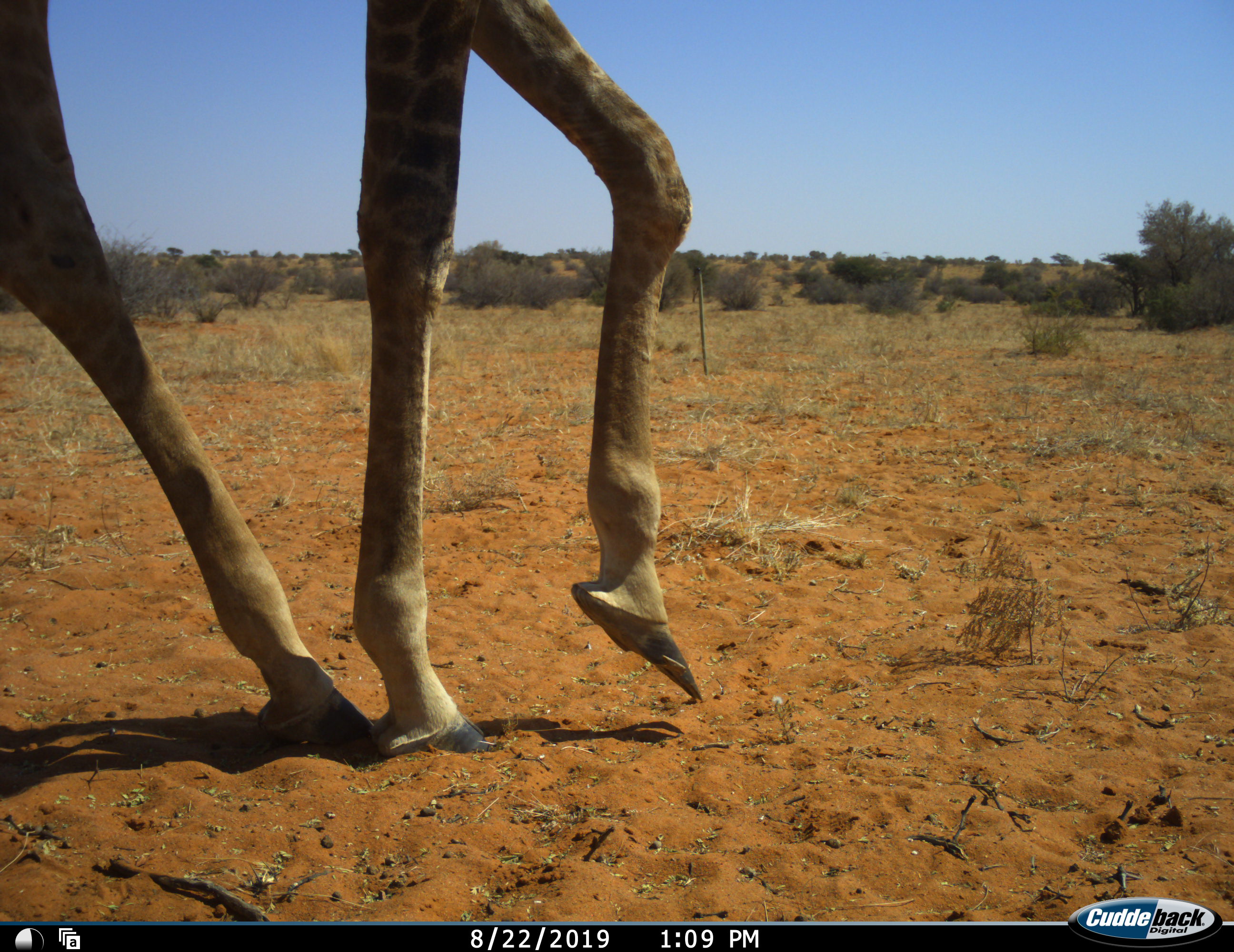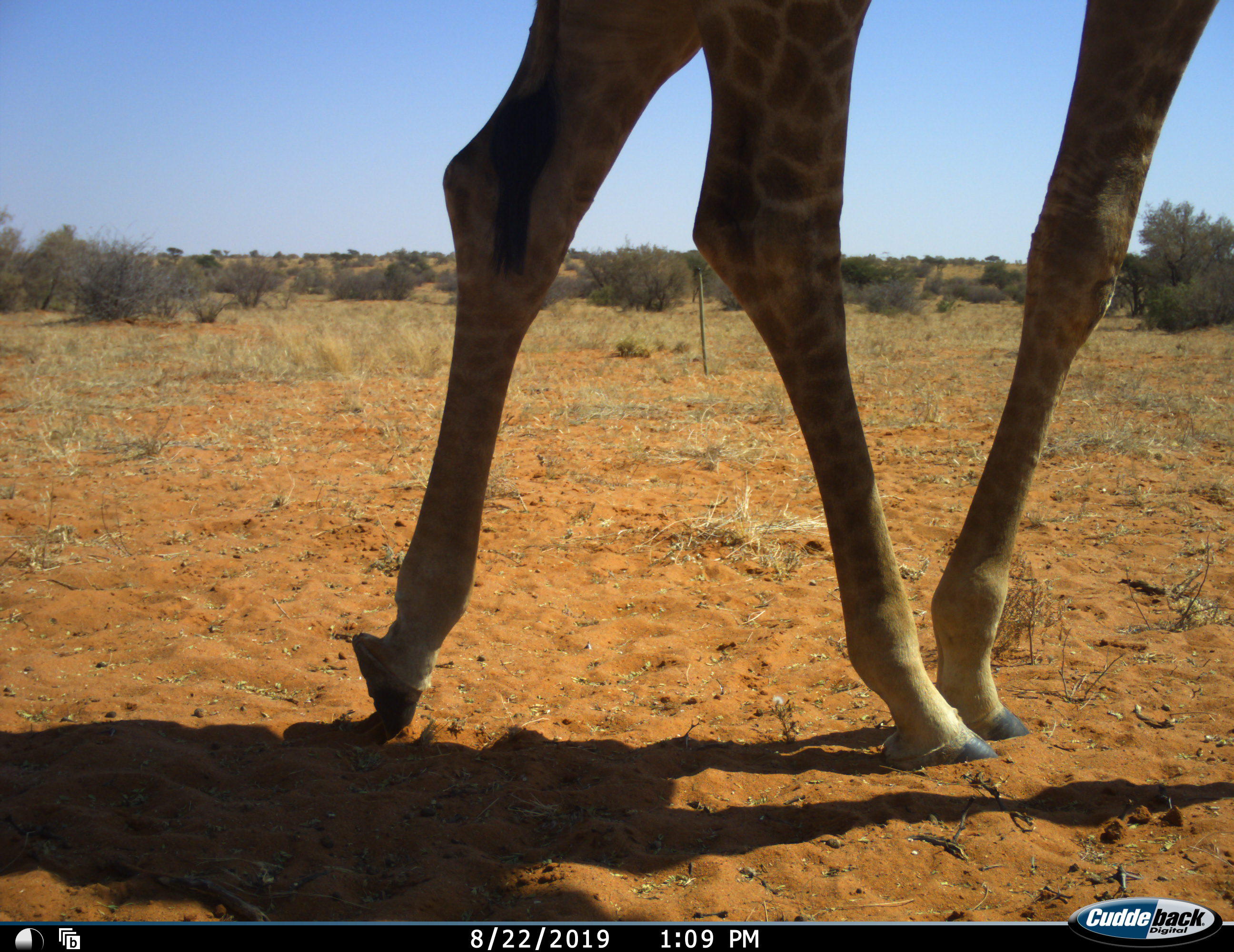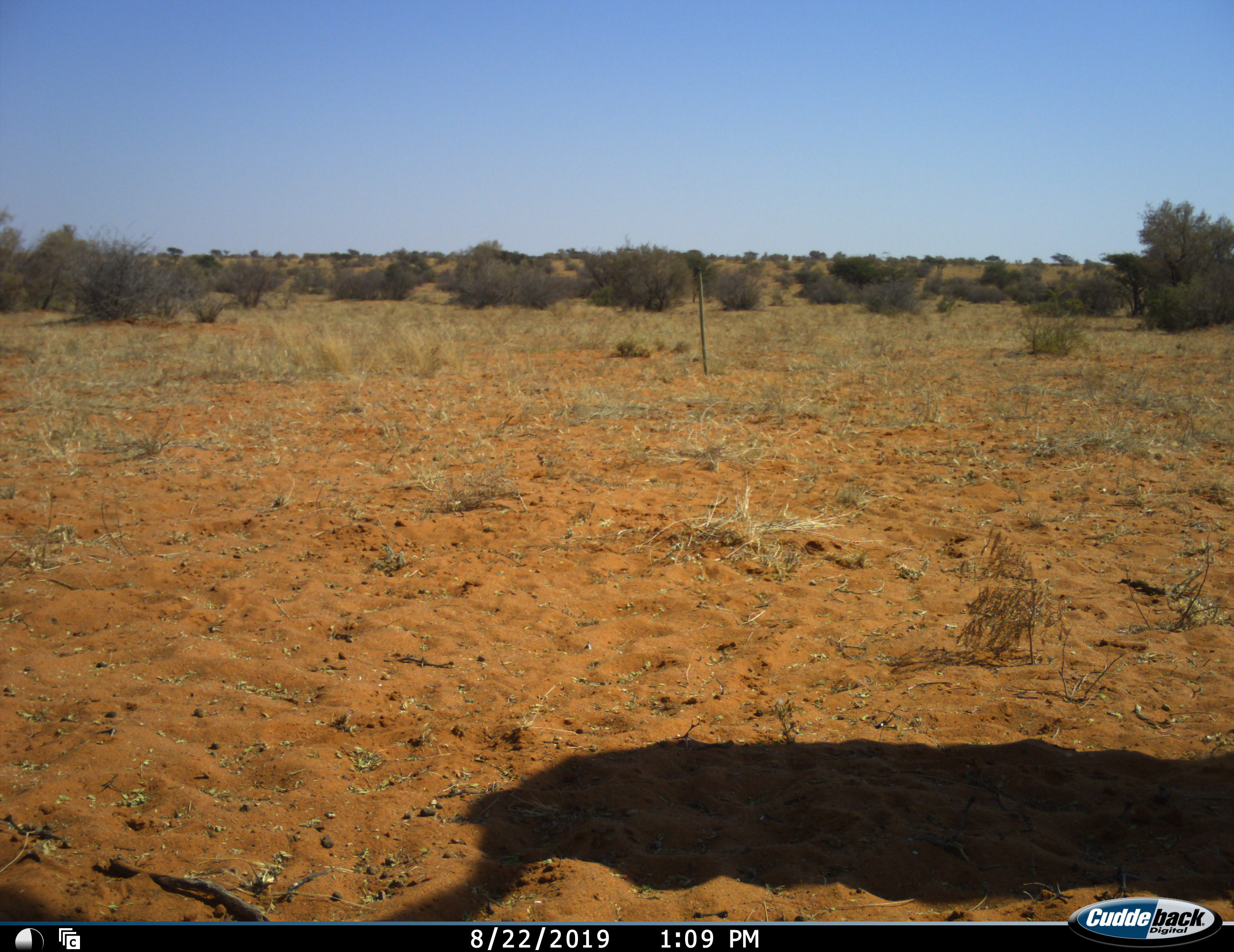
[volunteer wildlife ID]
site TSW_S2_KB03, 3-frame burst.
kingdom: Animalia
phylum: Chordata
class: Mammalia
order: Artiodactyla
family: Giraffidae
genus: Giraffa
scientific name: Giraffa camelopardalis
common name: giraffe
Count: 1.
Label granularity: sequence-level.